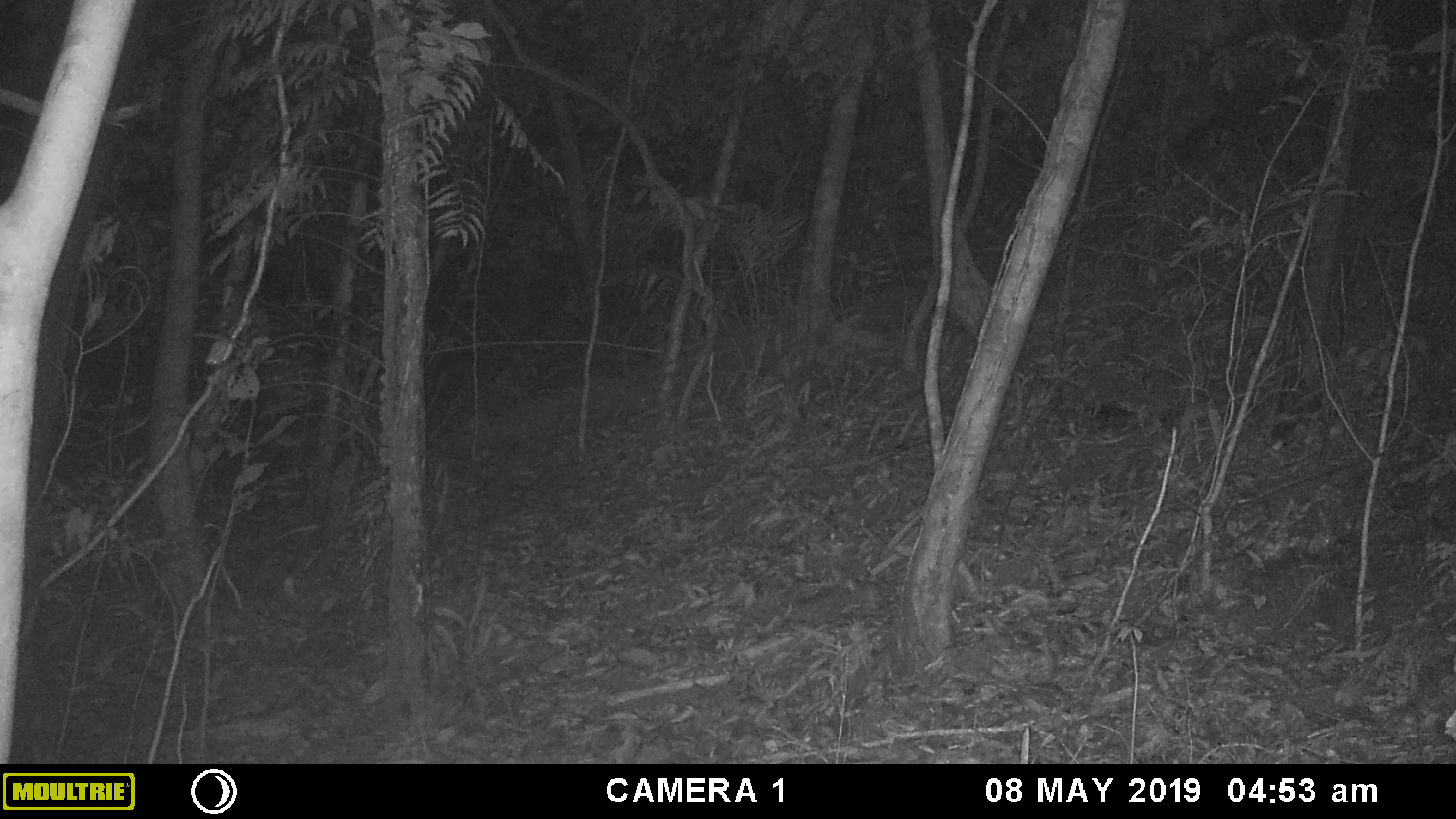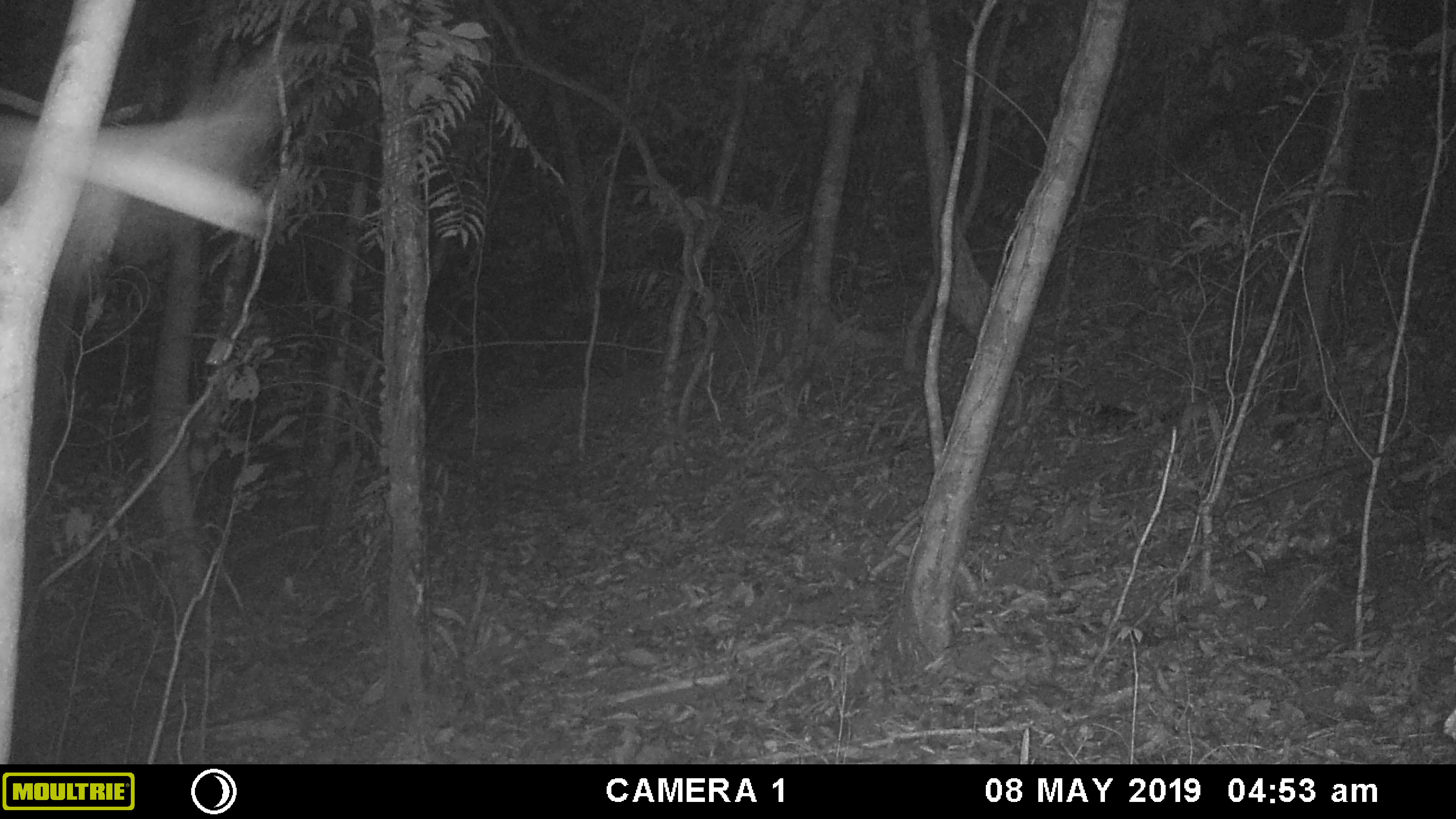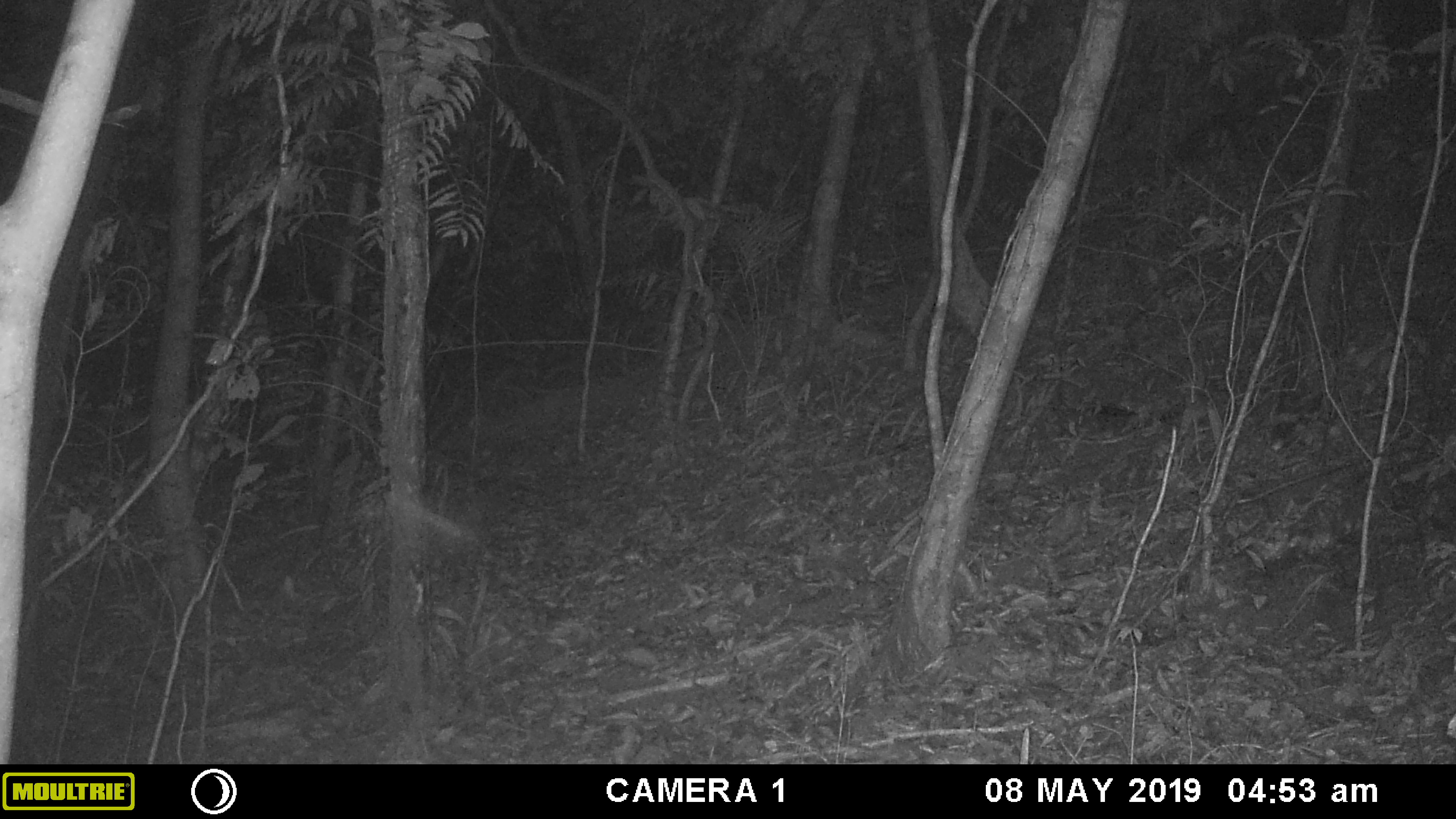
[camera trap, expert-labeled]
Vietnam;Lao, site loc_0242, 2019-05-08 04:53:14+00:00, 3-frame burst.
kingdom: Animalia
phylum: Arthropoda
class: Insecta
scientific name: Insecta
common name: insect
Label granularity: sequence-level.